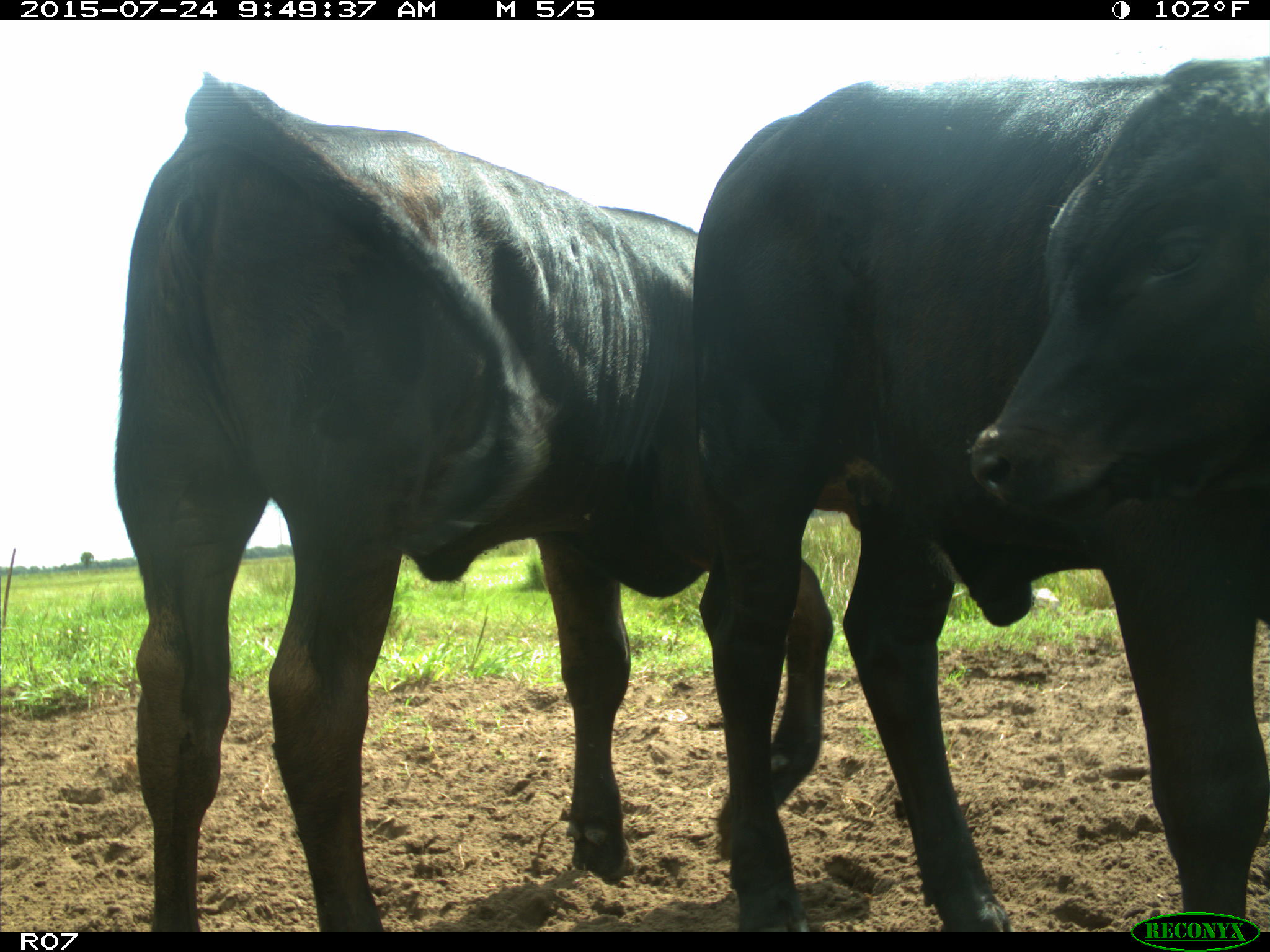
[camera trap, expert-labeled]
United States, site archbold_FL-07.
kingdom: Animalia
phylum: Chordata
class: Mammalia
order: Artiodactyla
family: Bovidae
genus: Bos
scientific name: Bos taurus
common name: domestic cow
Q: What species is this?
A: Bos taurus (domestic cow).